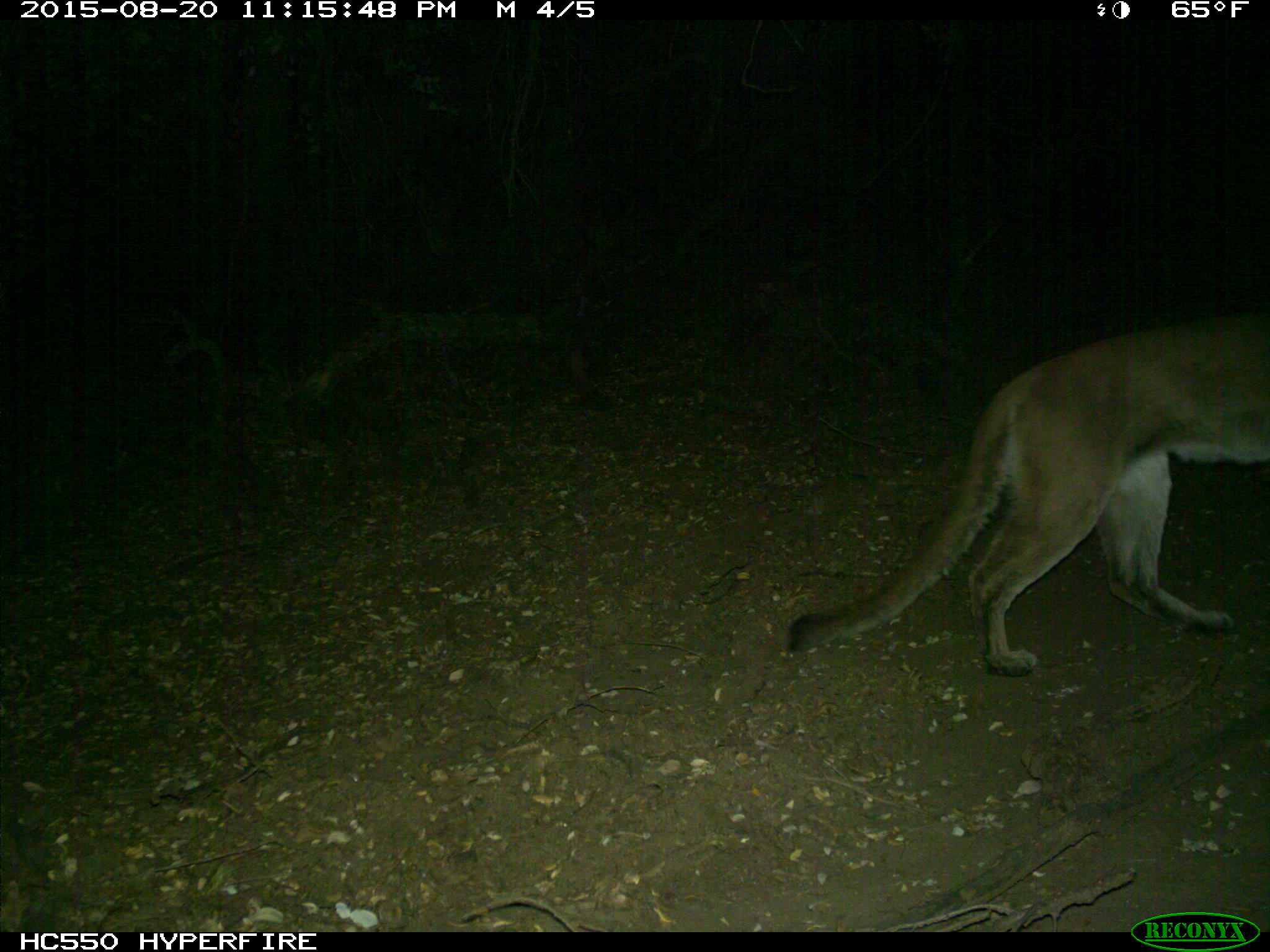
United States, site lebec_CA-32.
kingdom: Animalia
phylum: Chordata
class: Mammalia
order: Carnivora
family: Felidae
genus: Puma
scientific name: Puma concolor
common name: mountain lion